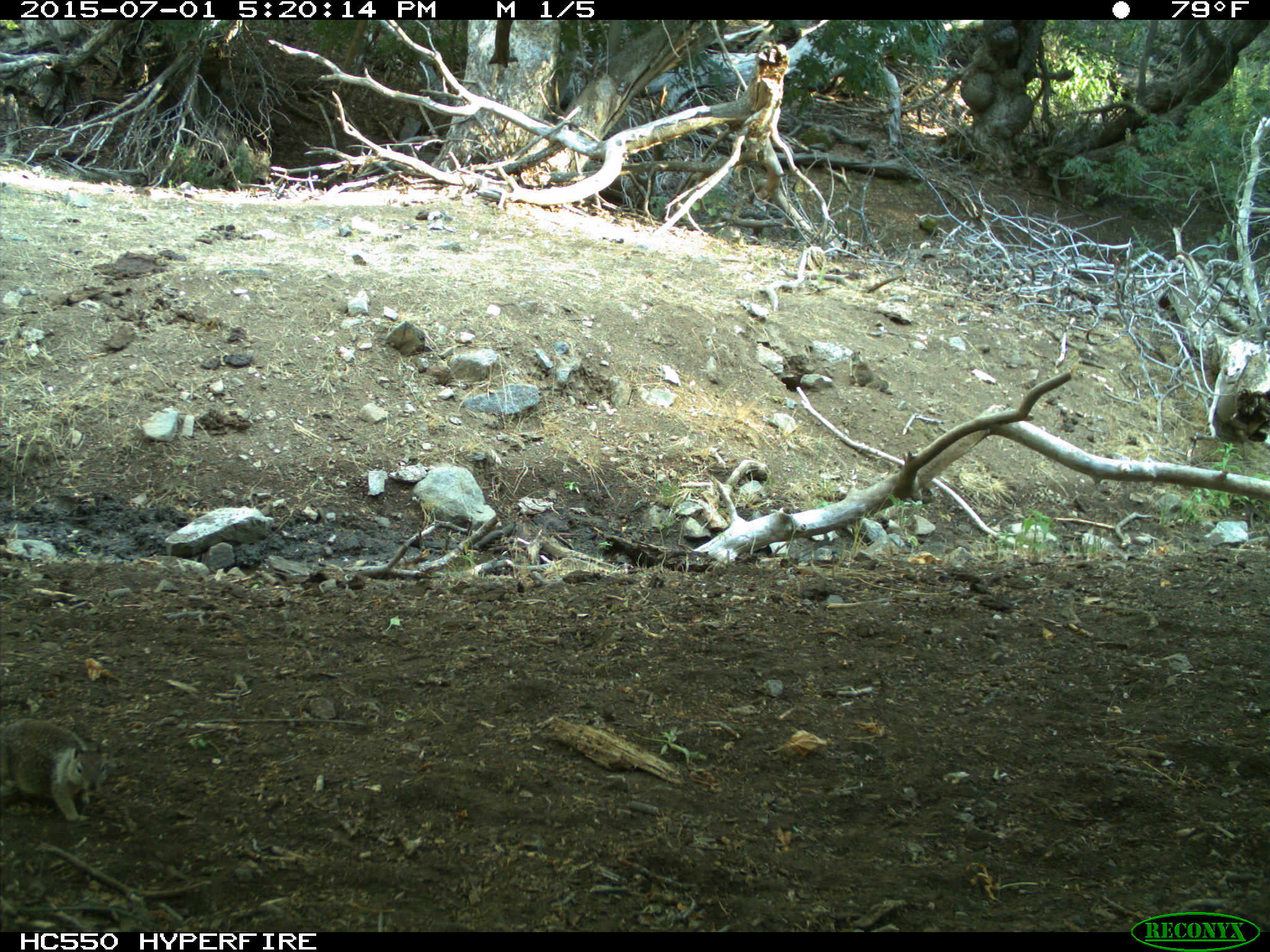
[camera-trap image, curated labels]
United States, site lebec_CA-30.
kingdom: Animalia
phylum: Chordata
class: Mammalia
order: Rodentia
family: Sciuridae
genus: Otospermophilus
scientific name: Otospermophilus beecheyi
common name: california ground squirrel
Otospermophilus beecheyi (california ground squirrel).